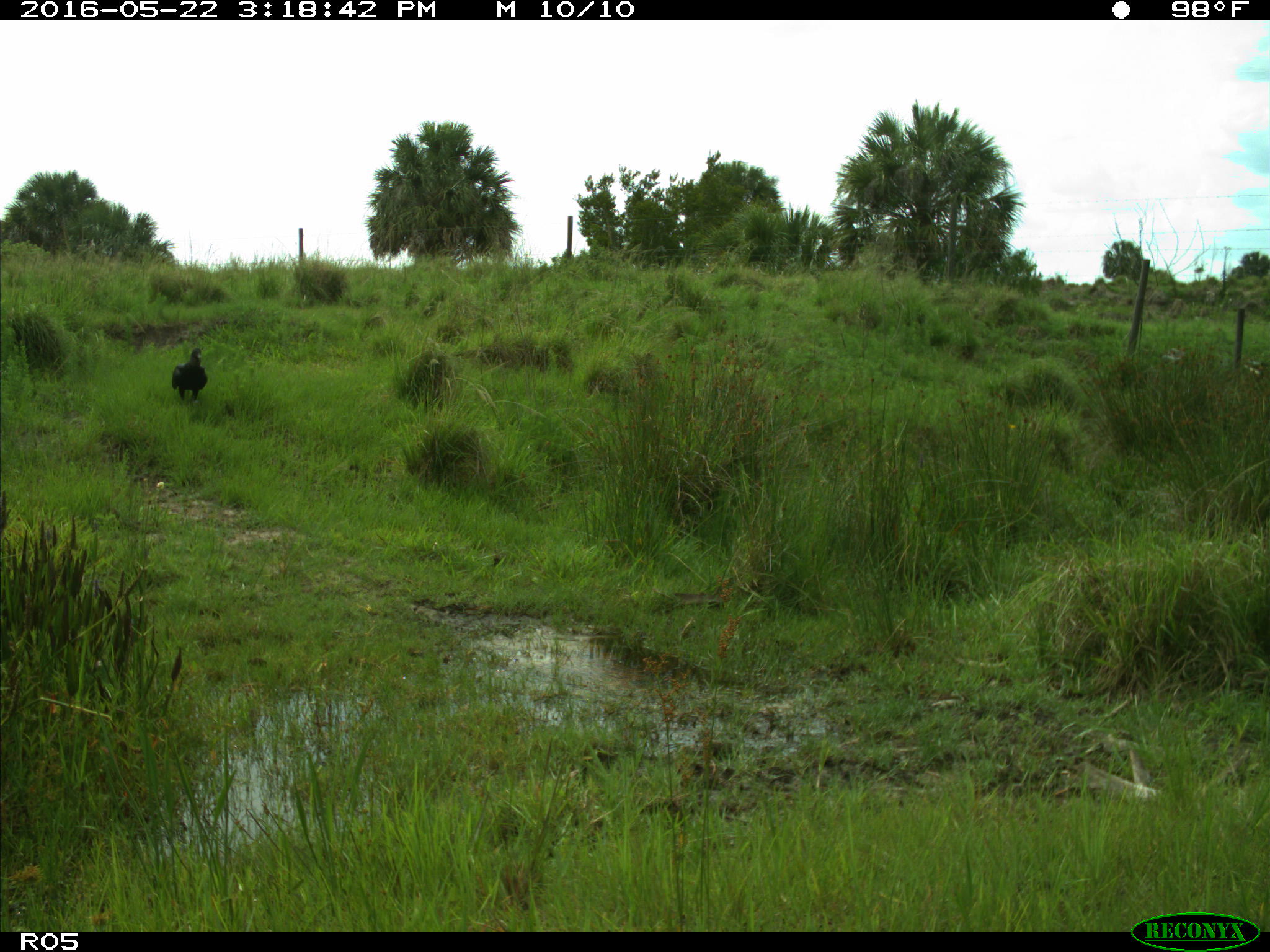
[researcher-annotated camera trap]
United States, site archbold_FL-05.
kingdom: Animalia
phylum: Chordata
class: Aves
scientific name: Aves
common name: birds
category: unidentified bird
Unidentified bird (birds) (Aves).